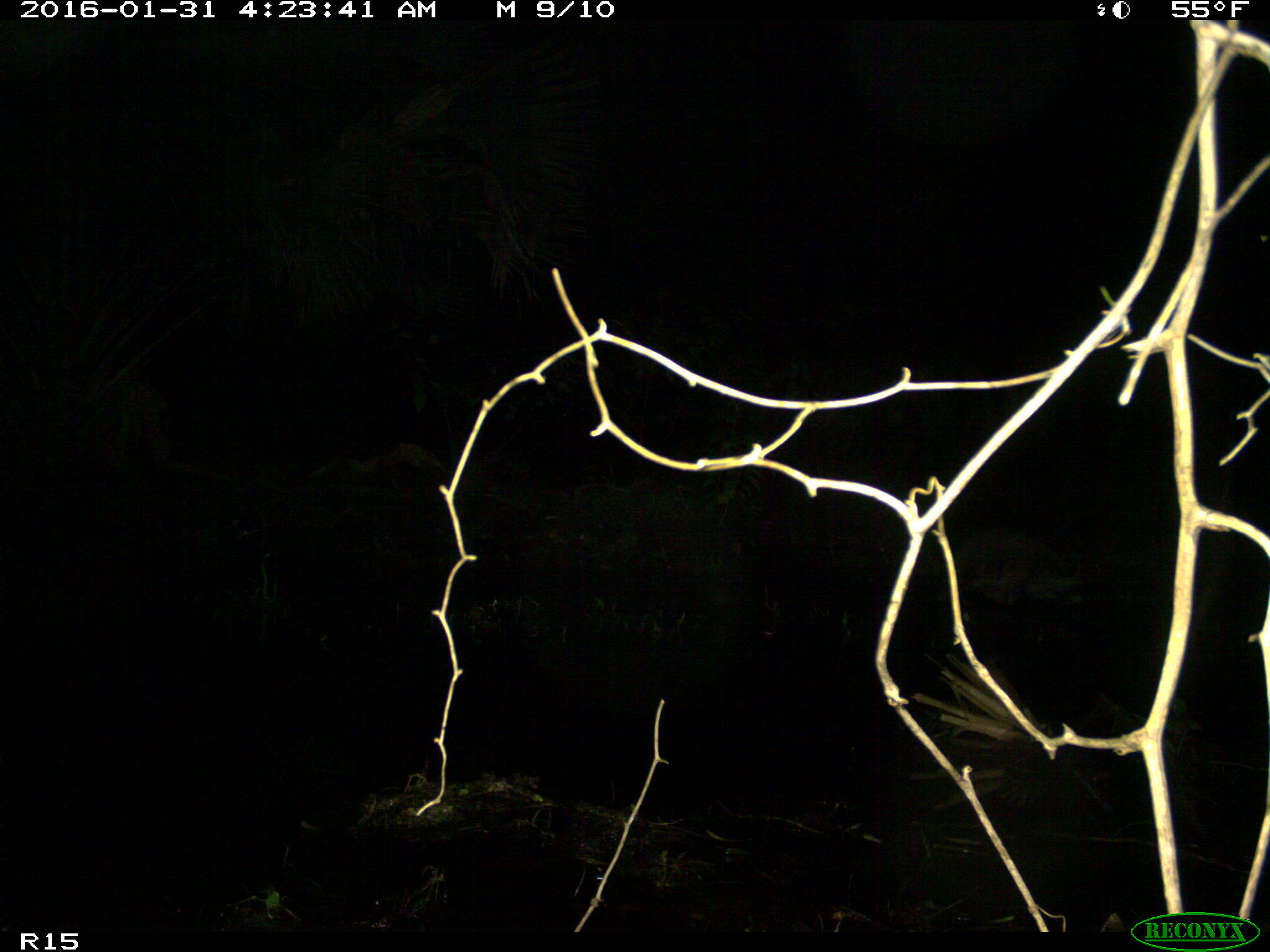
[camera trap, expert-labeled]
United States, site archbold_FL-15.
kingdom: Animalia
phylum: Chordata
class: Mammalia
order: Carnivora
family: Procyonidae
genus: Procyon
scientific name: Procyon lotor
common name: common raccoon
Procyon lotor (common raccoon).